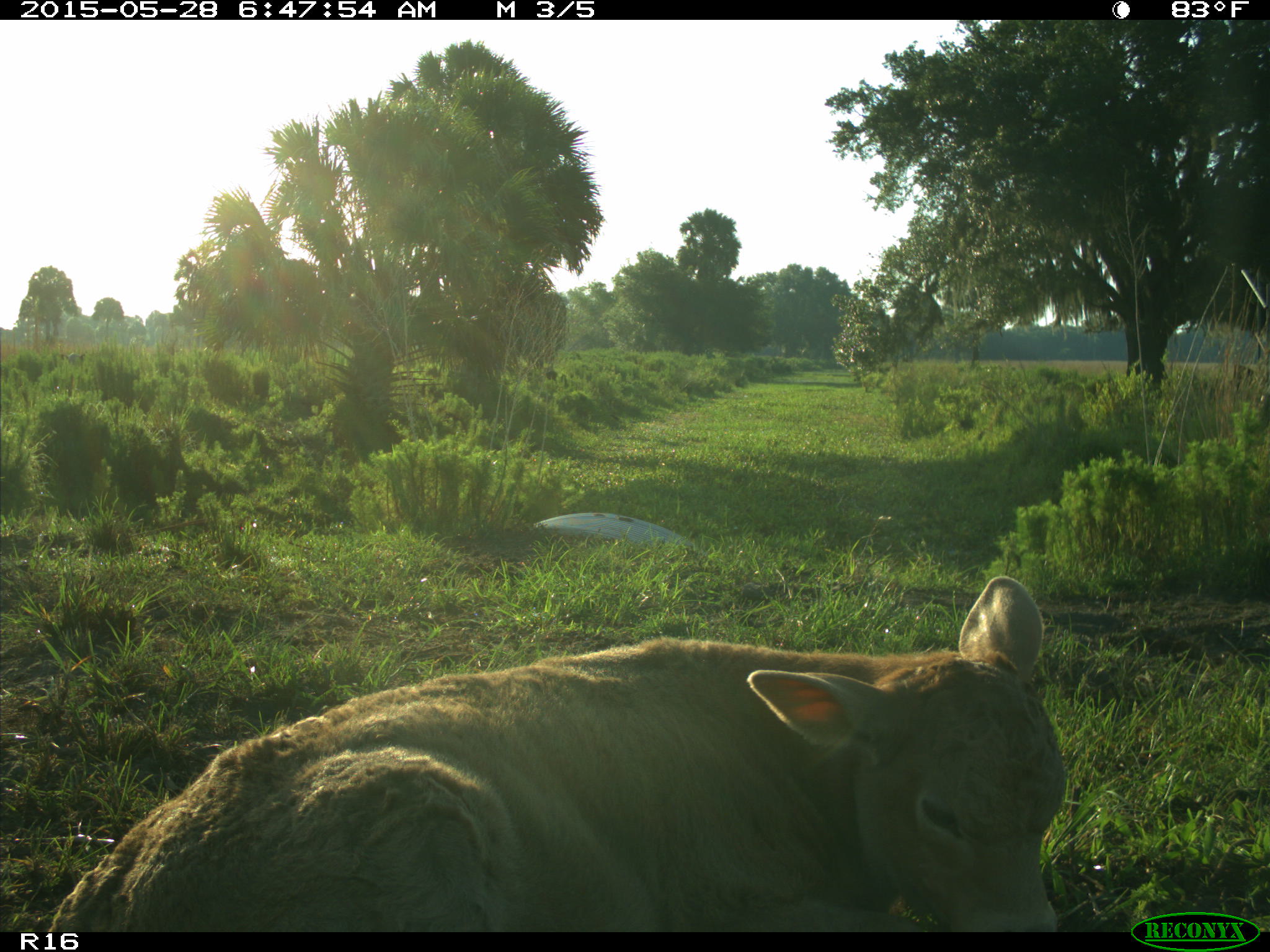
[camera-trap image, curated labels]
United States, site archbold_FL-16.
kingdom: Animalia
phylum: Chordata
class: Mammalia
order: Artiodactyla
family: Bovidae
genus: Bos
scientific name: Bos taurus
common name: domestic cow